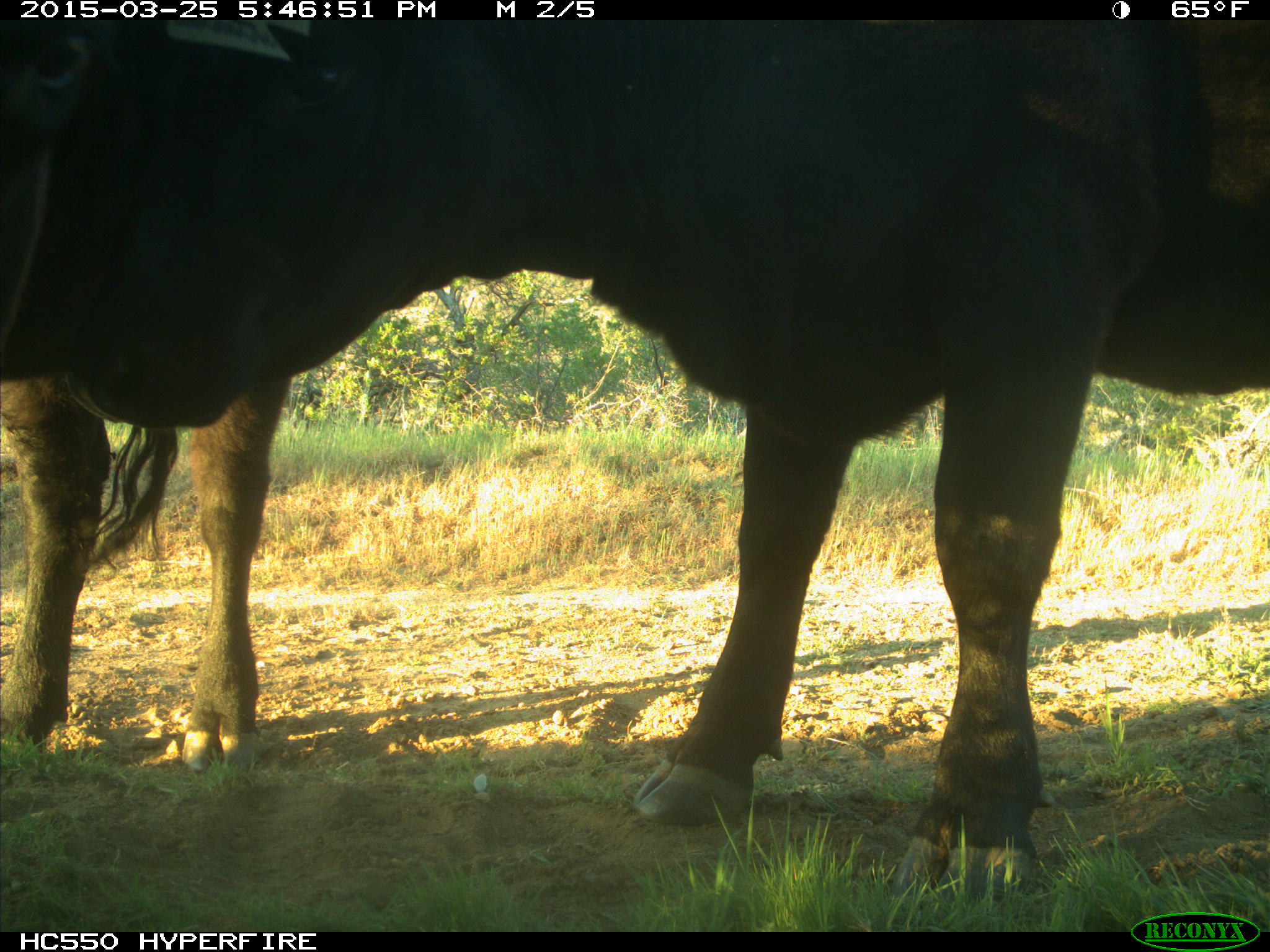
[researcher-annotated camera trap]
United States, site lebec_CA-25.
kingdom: Animalia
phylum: Chordata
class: Mammalia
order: Artiodactyla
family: Bovidae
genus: Bos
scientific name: Bos taurus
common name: domestic cow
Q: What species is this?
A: Bos taurus (domestic cow).